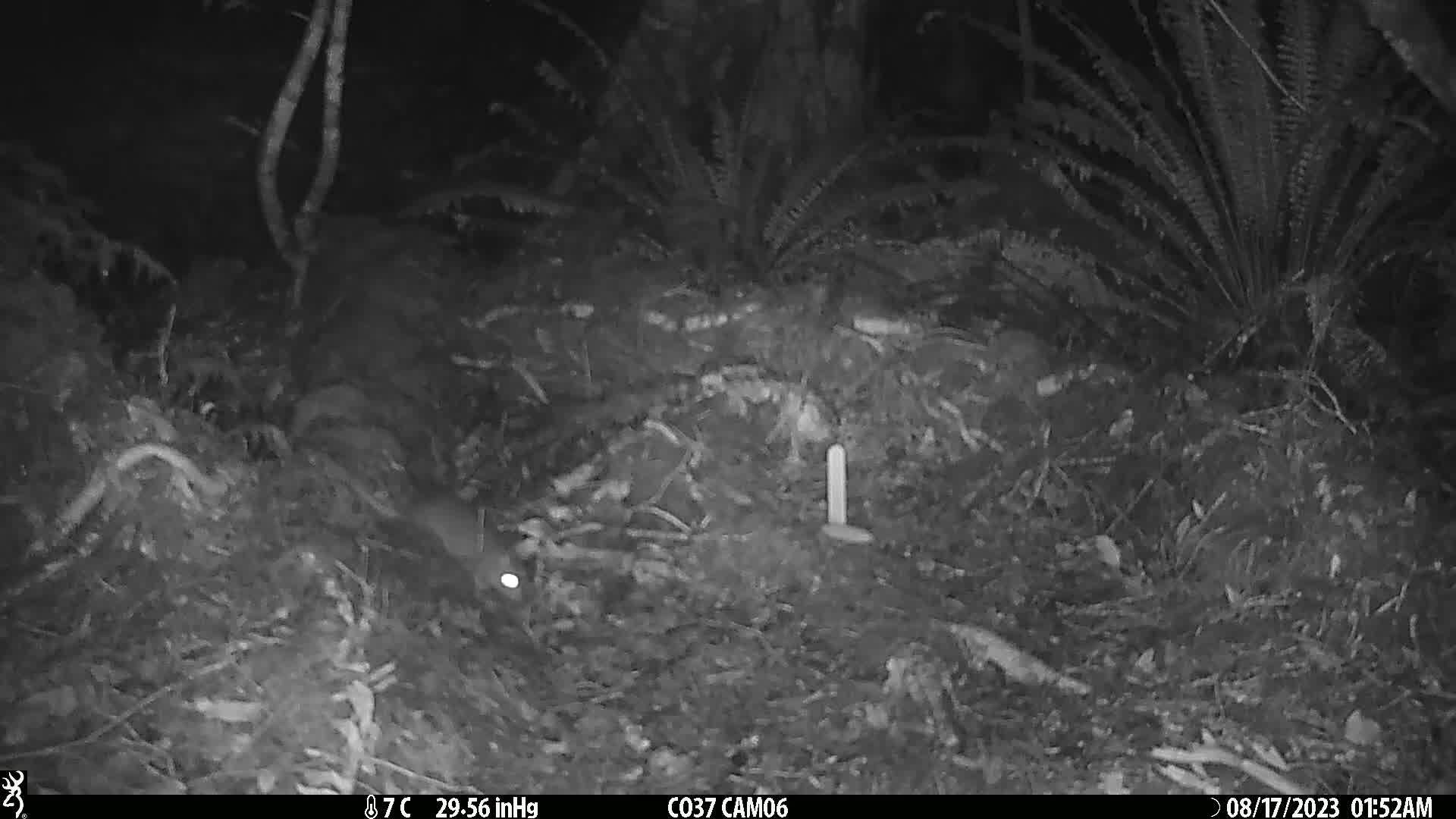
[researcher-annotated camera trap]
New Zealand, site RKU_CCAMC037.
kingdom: Animalia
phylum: Chordata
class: Mammalia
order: Rodentia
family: Muridae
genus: Rattus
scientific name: Rattus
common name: rat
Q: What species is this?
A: Rat (Rattus).